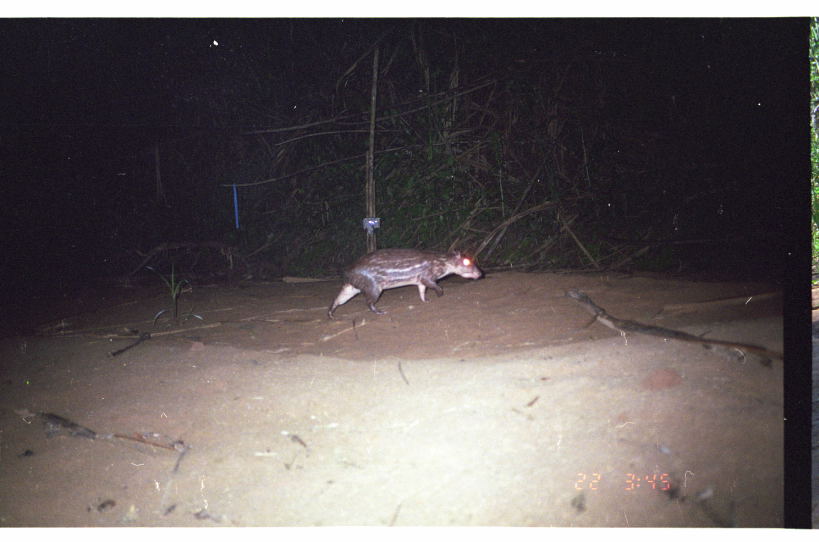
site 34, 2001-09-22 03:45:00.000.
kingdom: Animalia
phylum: Chordata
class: Mammalia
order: Rodentia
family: Cuniculidae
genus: Cuniculus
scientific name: Cuniculus paca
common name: spotted paca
Cuniculus paca (spotted paca).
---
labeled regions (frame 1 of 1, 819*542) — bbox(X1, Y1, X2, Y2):
cuniculus paca: bbox(328, 247, 482, 321)